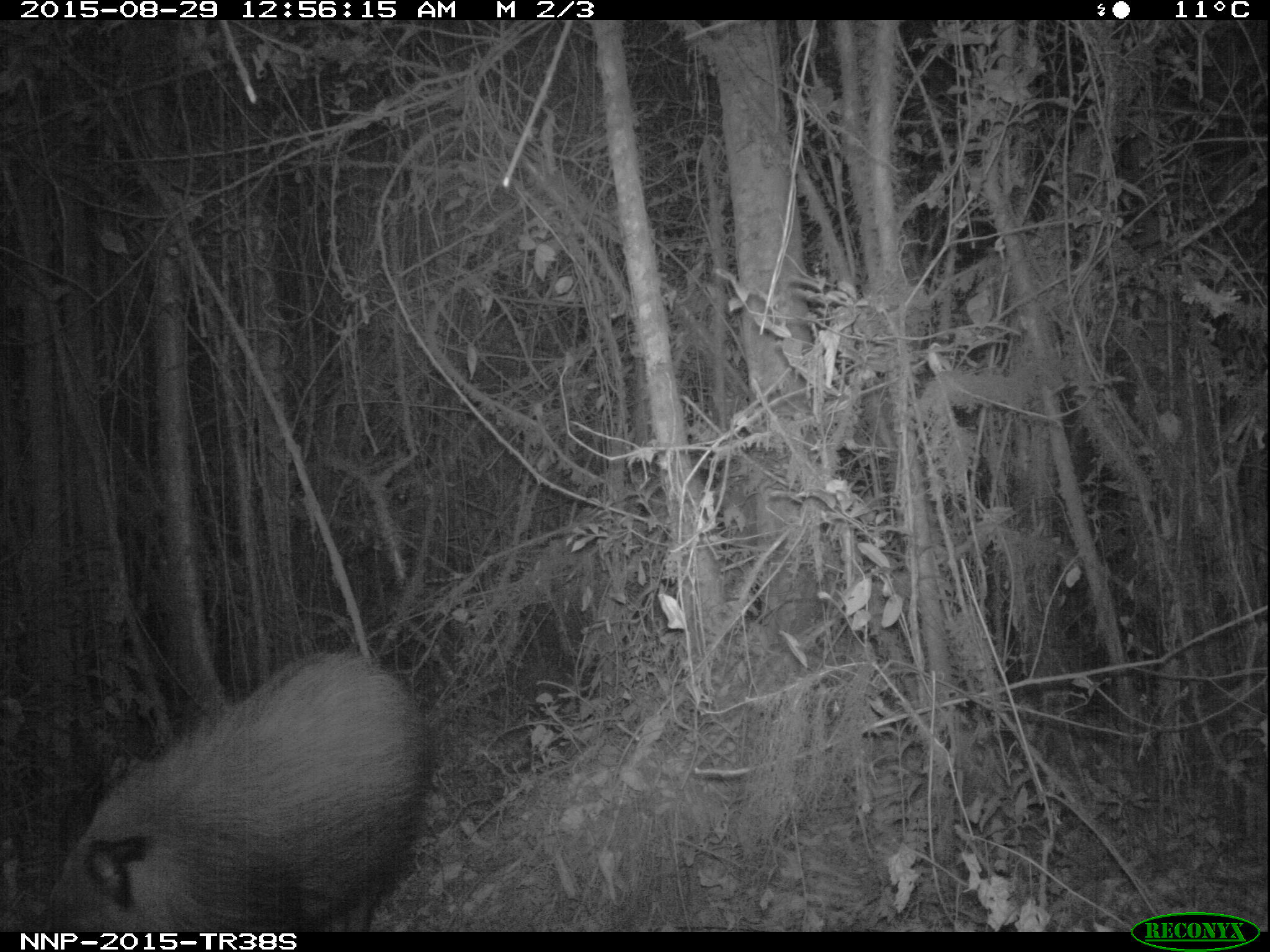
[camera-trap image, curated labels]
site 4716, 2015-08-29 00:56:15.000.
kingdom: Animalia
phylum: Chordata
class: Mammalia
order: Artiodactyla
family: Suidae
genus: Potamochoerus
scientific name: Potamochoerus larvatus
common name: bushpig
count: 1